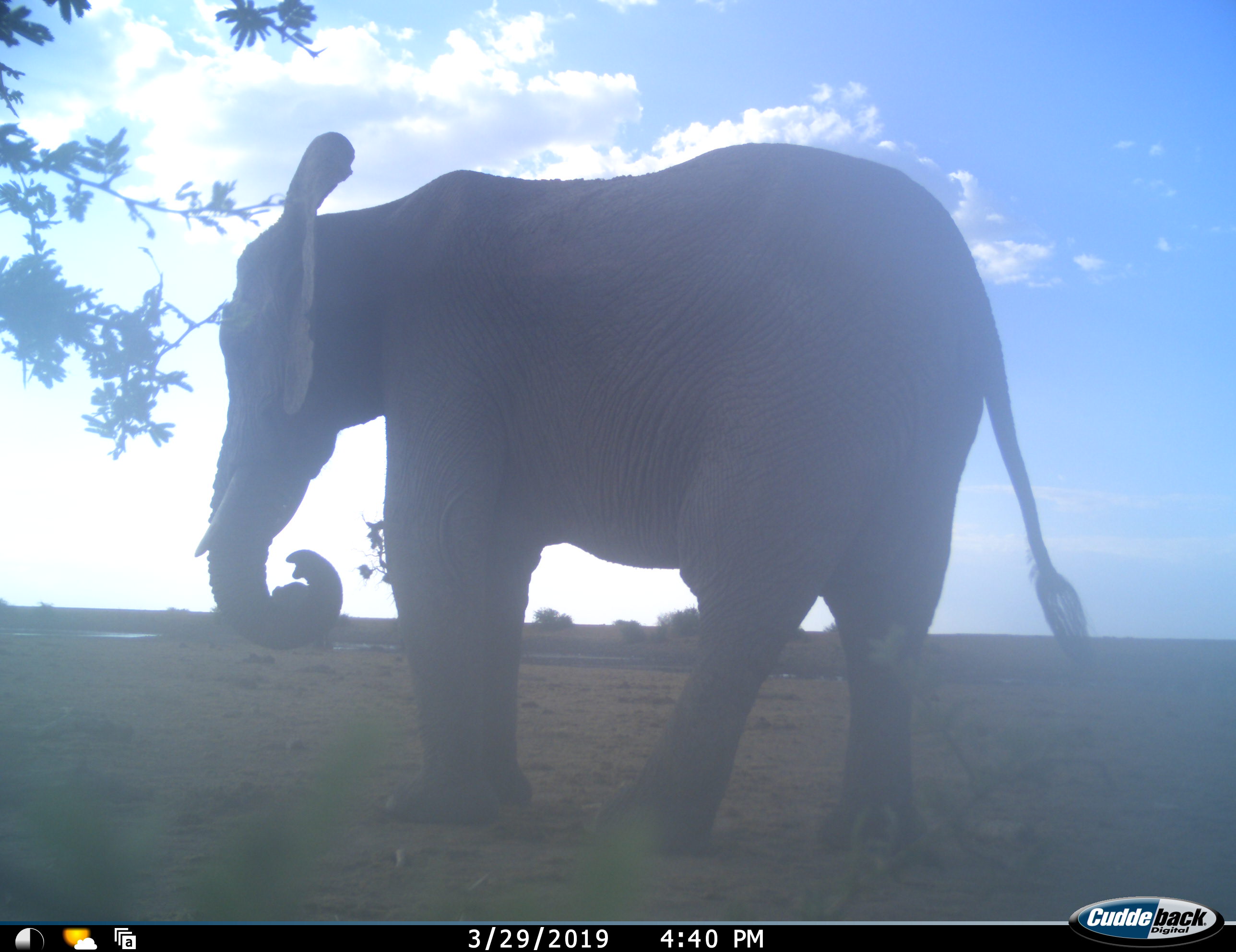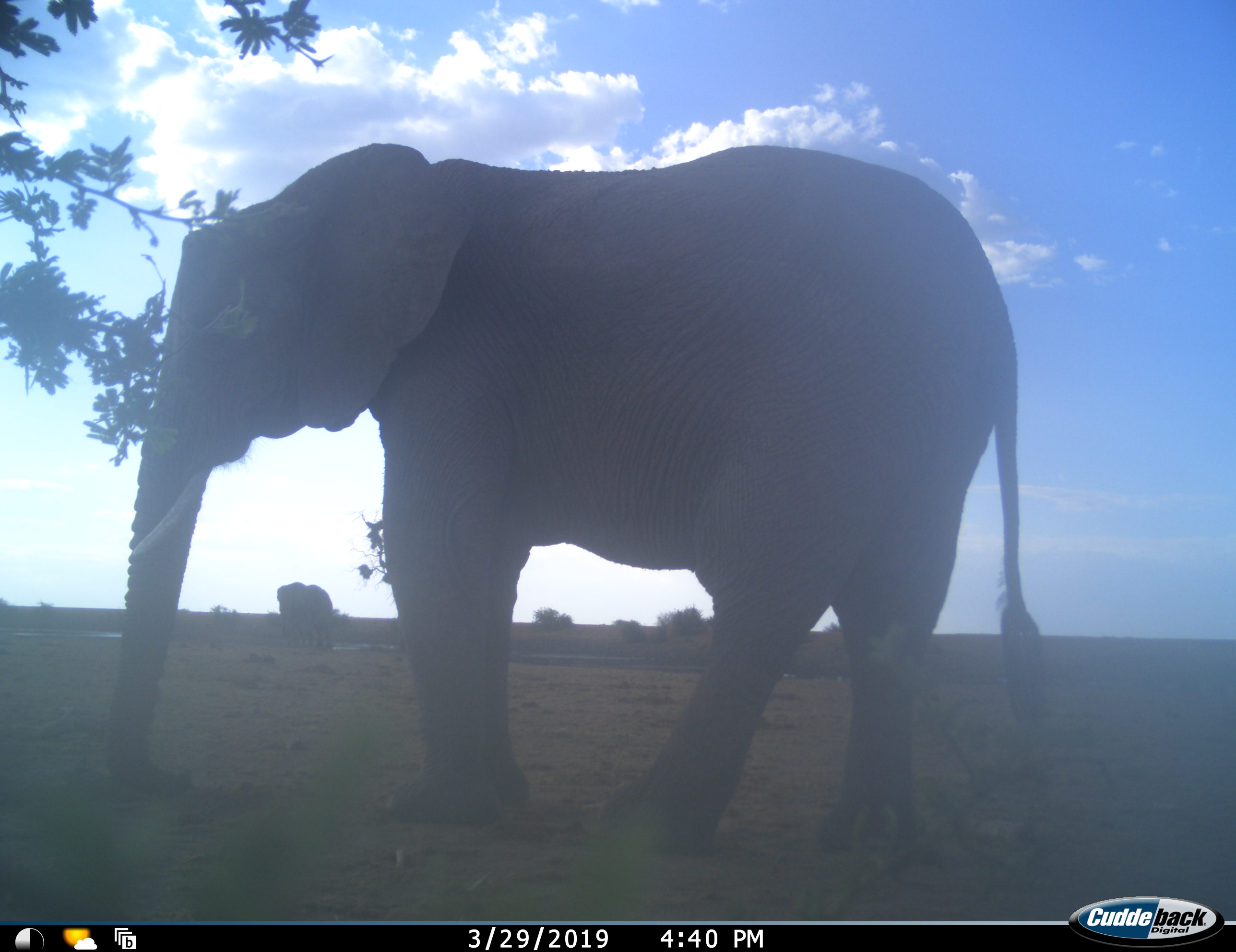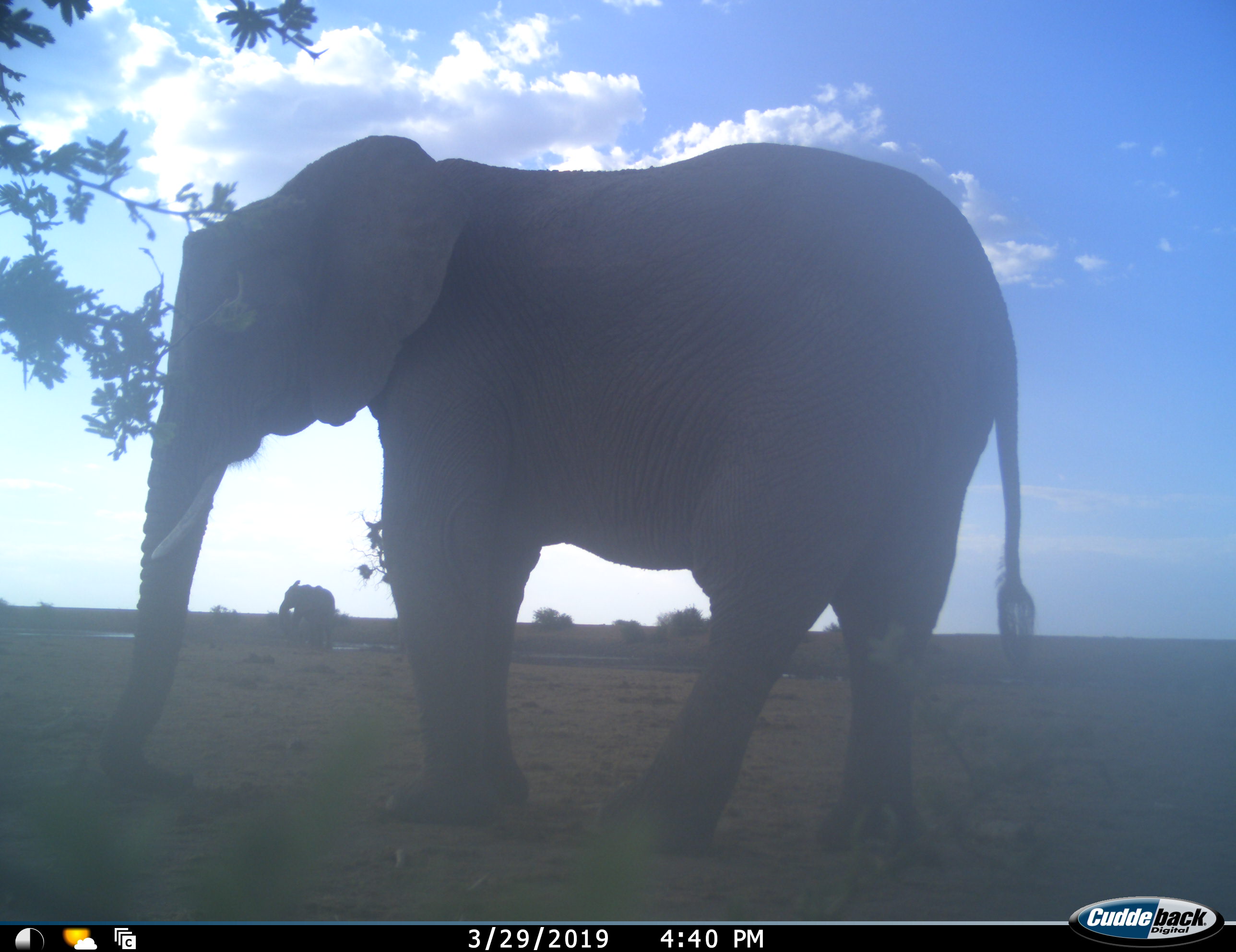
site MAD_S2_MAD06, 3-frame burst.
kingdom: Animalia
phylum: Chordata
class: Mammalia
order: Proboscidea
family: Elephantidae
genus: Loxodonta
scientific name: Loxodonta africana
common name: african bush elephant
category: elephant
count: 2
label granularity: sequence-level